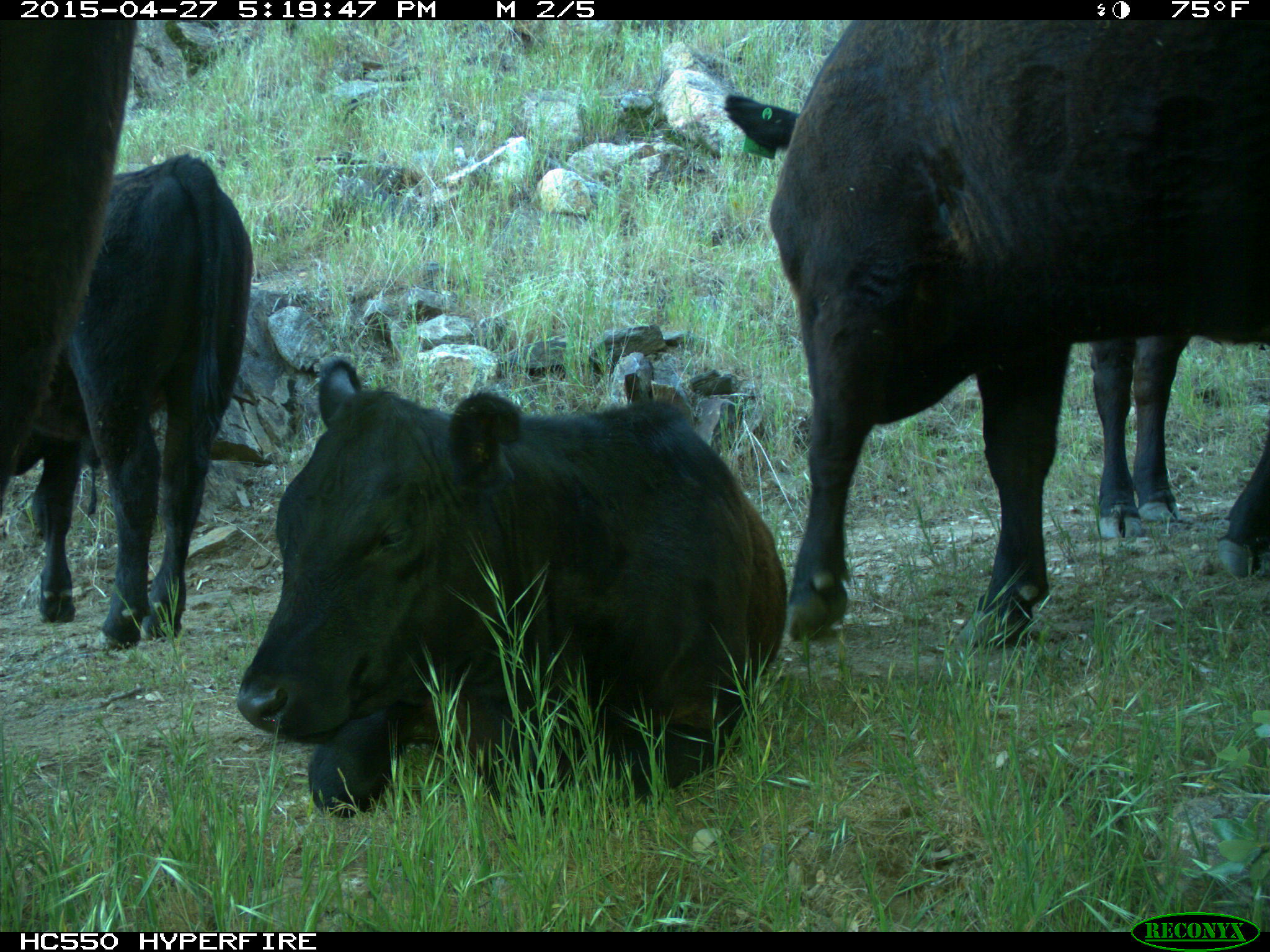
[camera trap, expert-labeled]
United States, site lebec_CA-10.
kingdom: Animalia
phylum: Chordata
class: Mammalia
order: Artiodactyla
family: Bovidae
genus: Bos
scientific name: Bos taurus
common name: domestic cow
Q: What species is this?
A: Bos taurus (domestic cow).